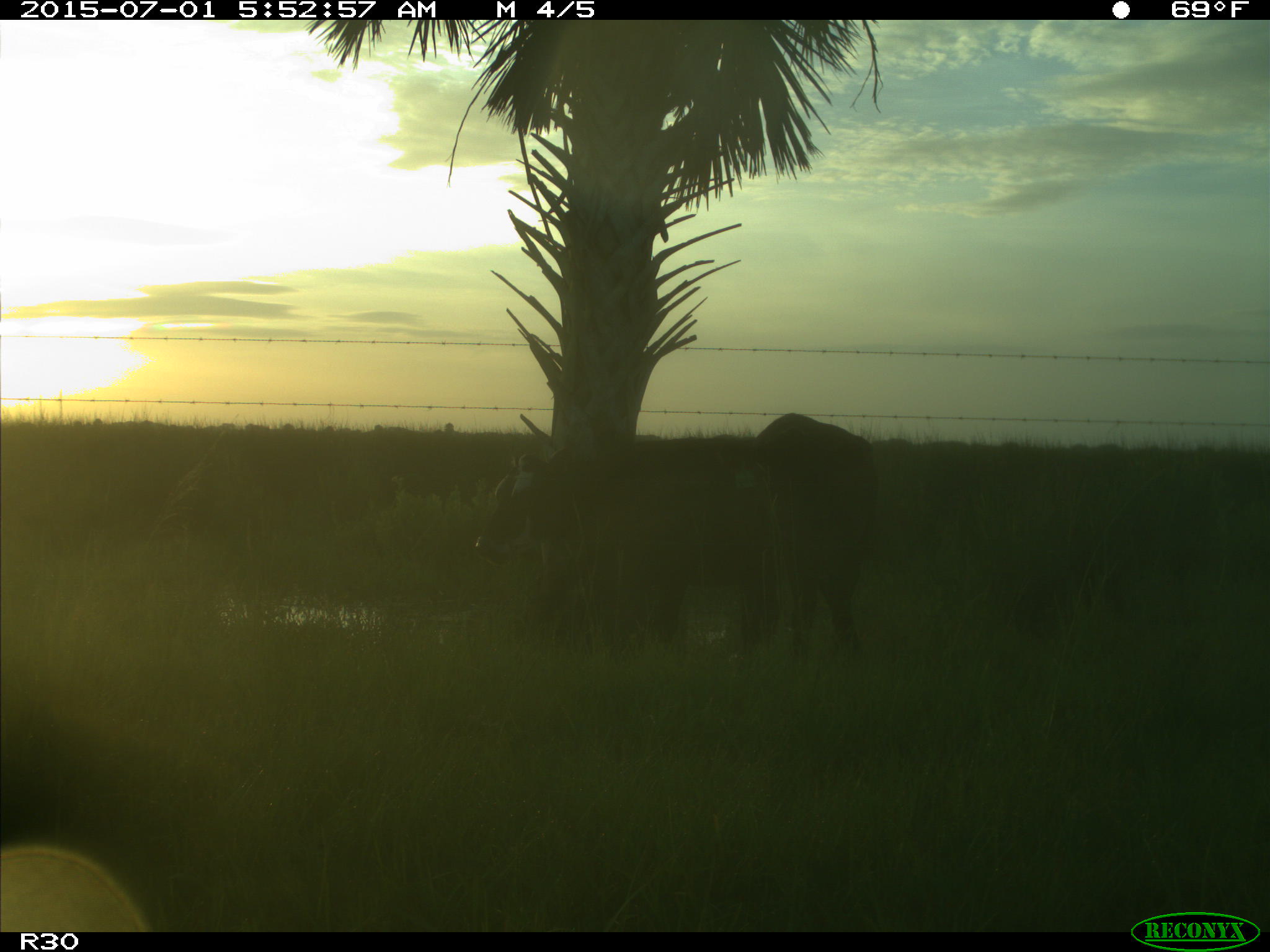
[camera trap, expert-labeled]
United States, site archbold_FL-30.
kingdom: Animalia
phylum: Chordata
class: Mammalia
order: Artiodactyla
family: Bovidae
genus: Bos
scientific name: Bos taurus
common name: domestic cow